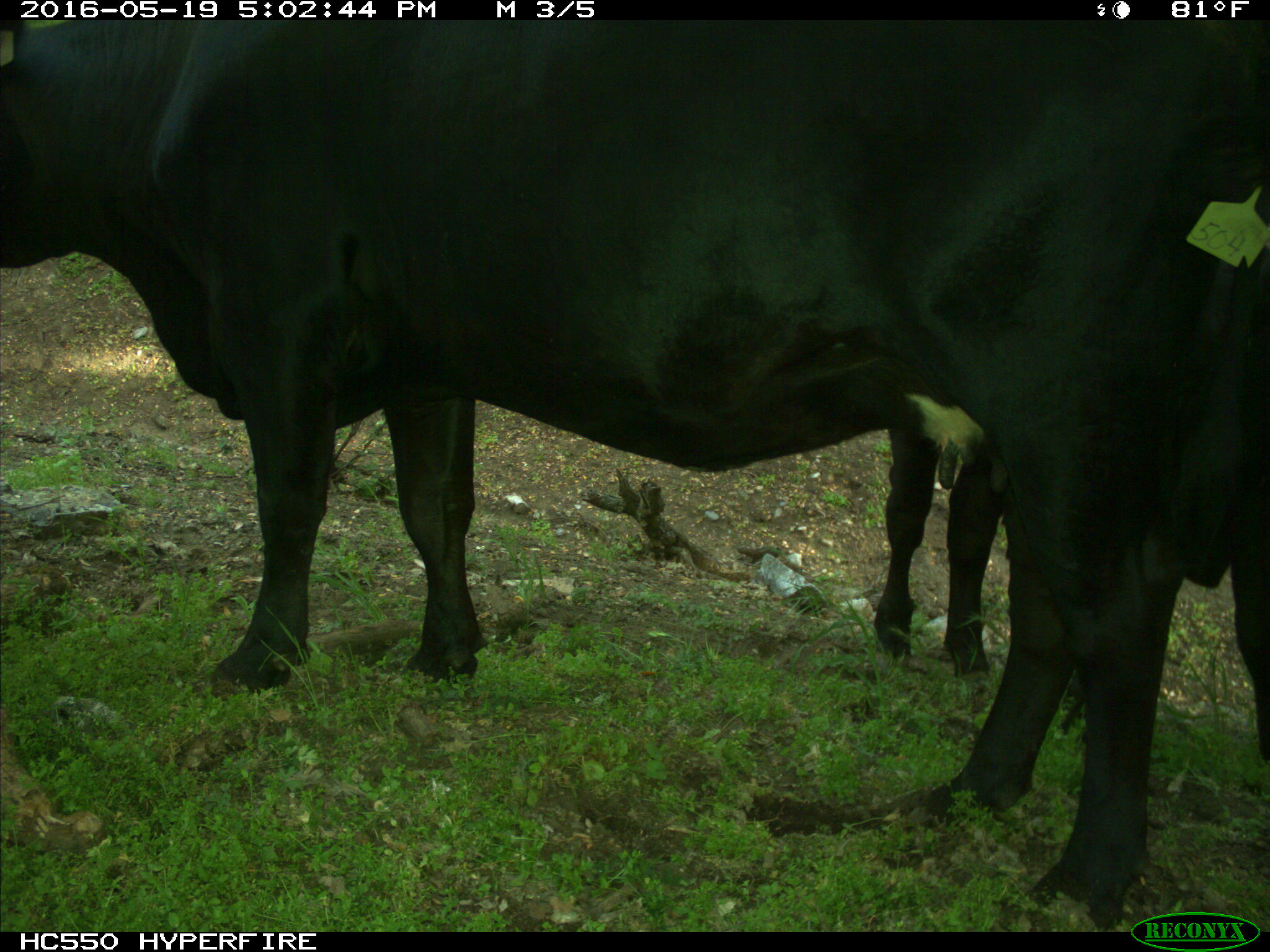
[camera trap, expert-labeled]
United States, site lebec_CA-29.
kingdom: Animalia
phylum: Chordata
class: Mammalia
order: Artiodactyla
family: Bovidae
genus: Bos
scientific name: Bos taurus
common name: domestic cow